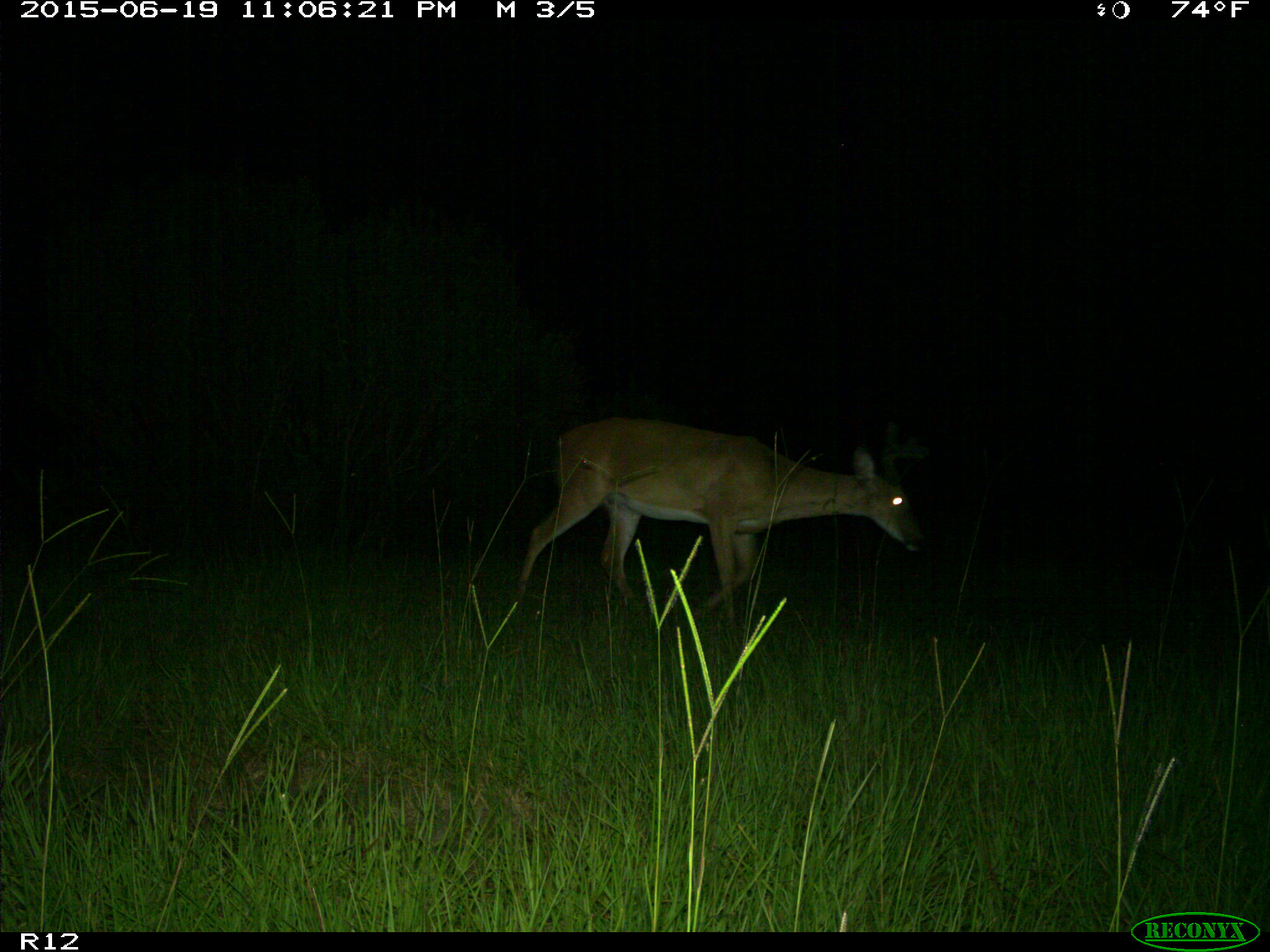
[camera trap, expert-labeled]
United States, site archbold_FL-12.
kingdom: Animalia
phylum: Chordata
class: Mammalia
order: Artiodactyla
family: Cervidae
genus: Odocoileus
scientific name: Odocoileus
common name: deer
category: unidentified deer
Unidentified deer (deer) (Odocoileus).